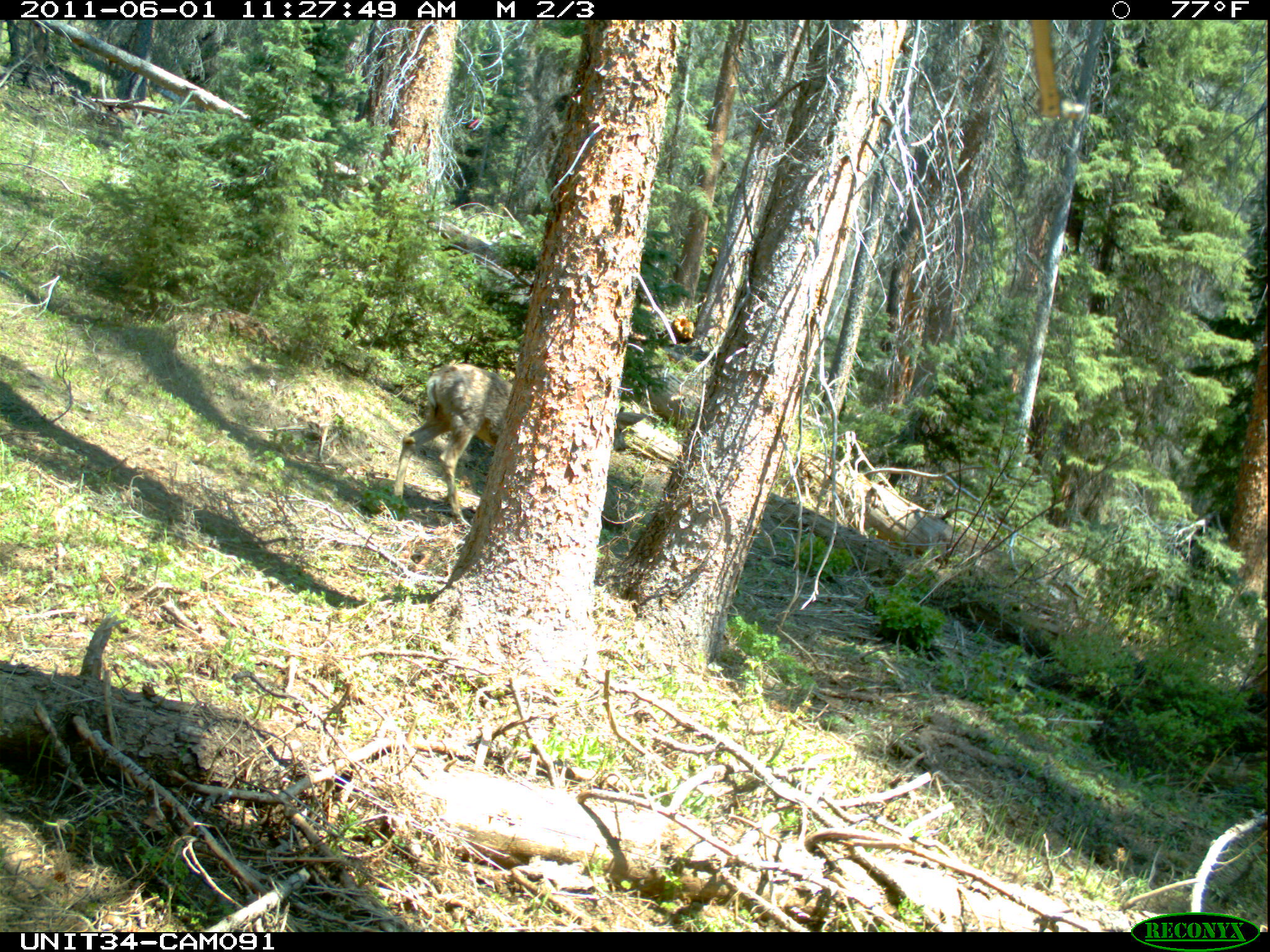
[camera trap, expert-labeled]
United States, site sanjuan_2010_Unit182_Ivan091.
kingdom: Animalia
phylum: Chordata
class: Mammalia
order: Artiodactyla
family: Cervidae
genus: Odocoileus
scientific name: Odocoileus hemionus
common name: mule deer